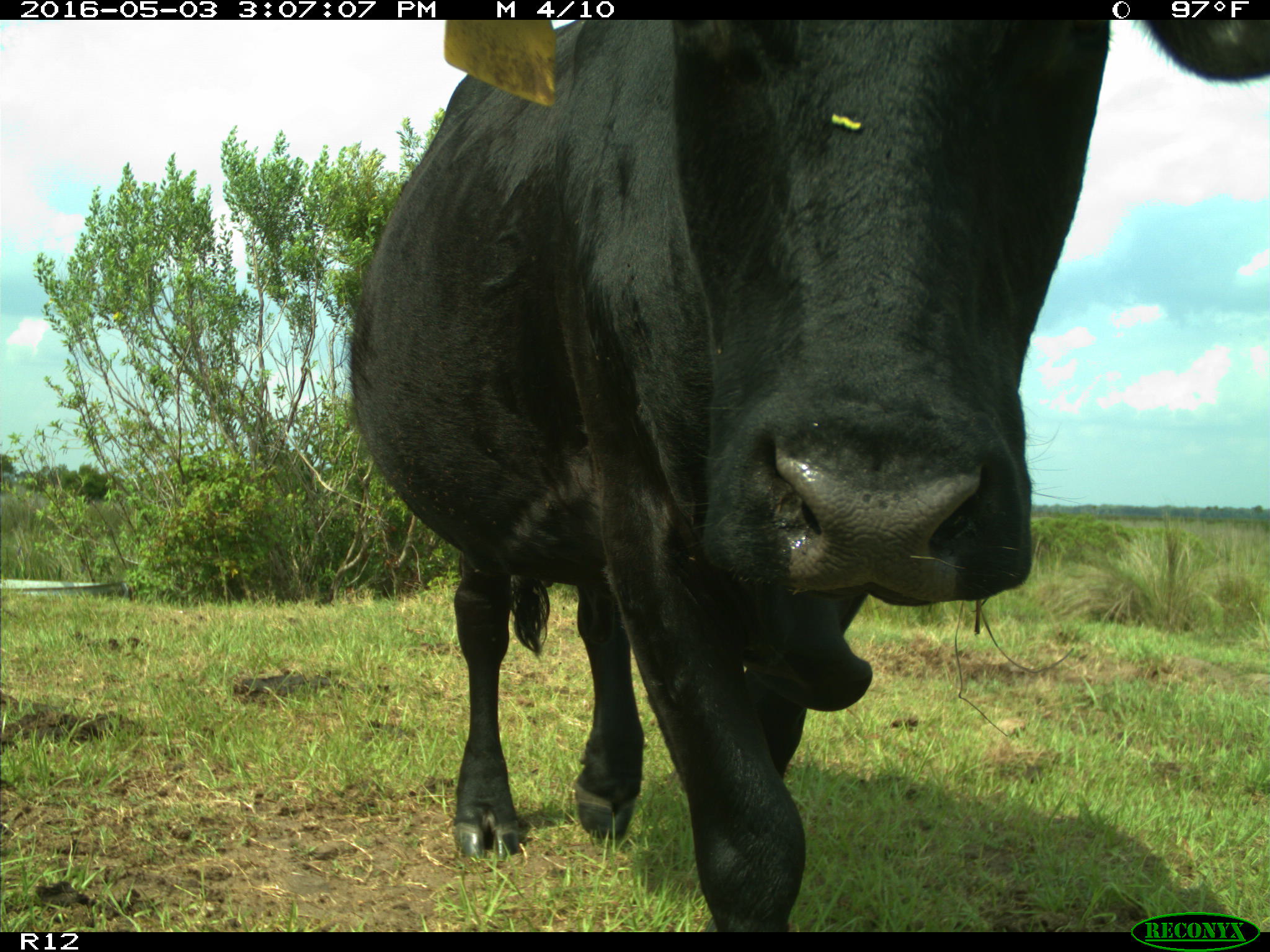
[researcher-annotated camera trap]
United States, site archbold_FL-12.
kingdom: Animalia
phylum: Chordata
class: Mammalia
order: Artiodactyla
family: Bovidae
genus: Bos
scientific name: Bos taurus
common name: domestic cow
Bos taurus (domestic cow).